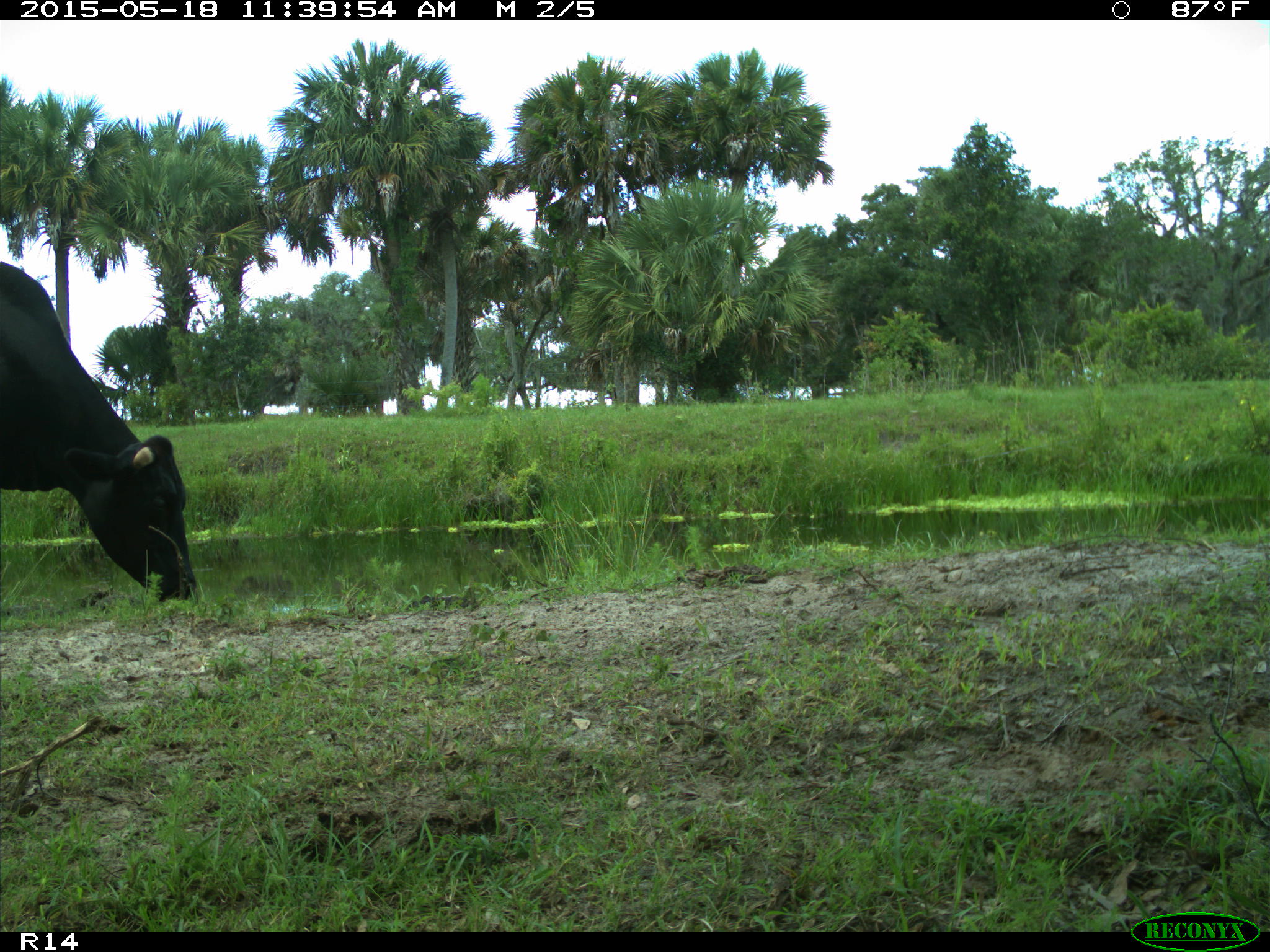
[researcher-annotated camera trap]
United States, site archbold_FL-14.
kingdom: Animalia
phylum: Chordata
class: Mammalia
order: Artiodactyla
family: Bovidae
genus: Bos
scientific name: Bos taurus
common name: domestic cow